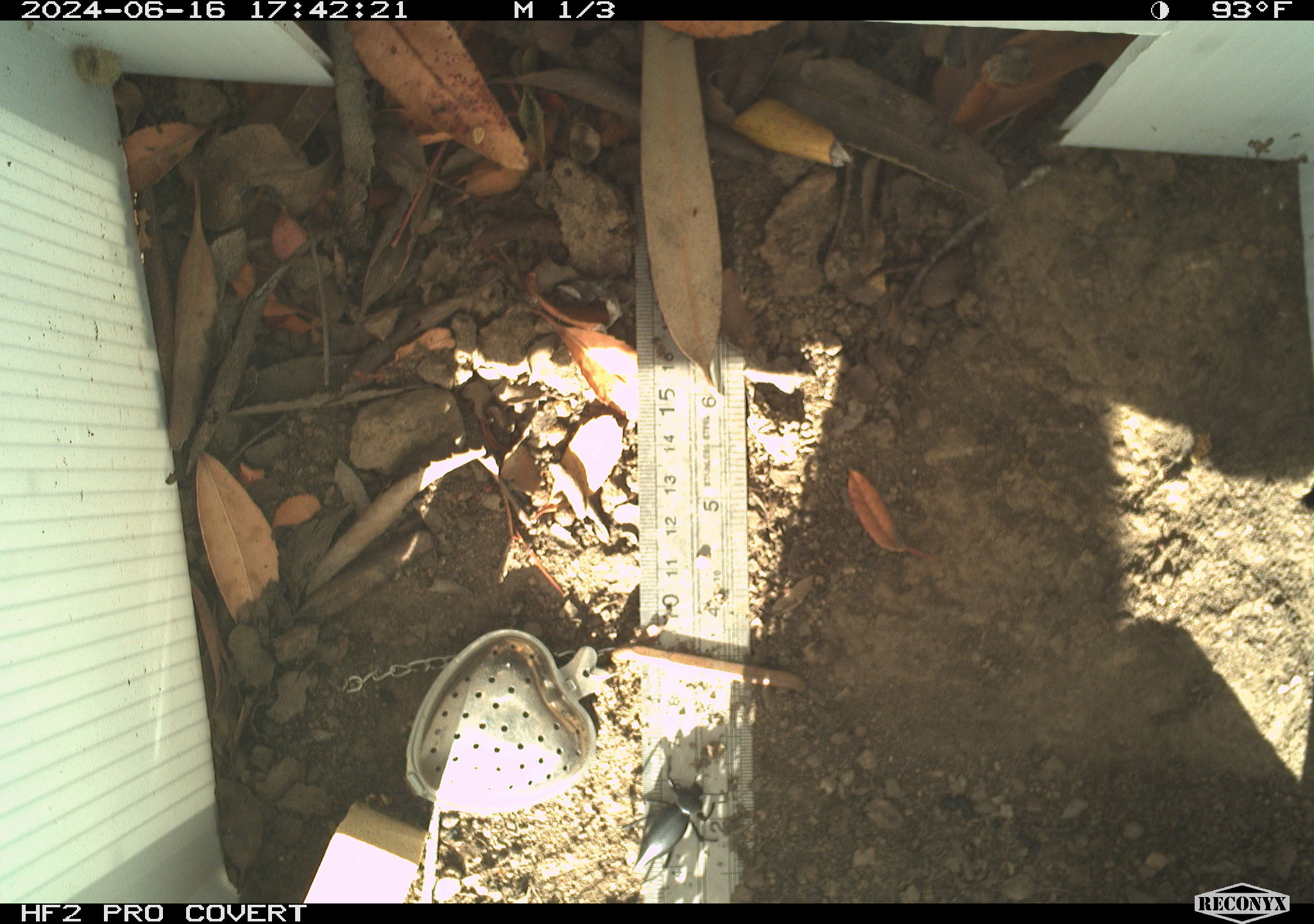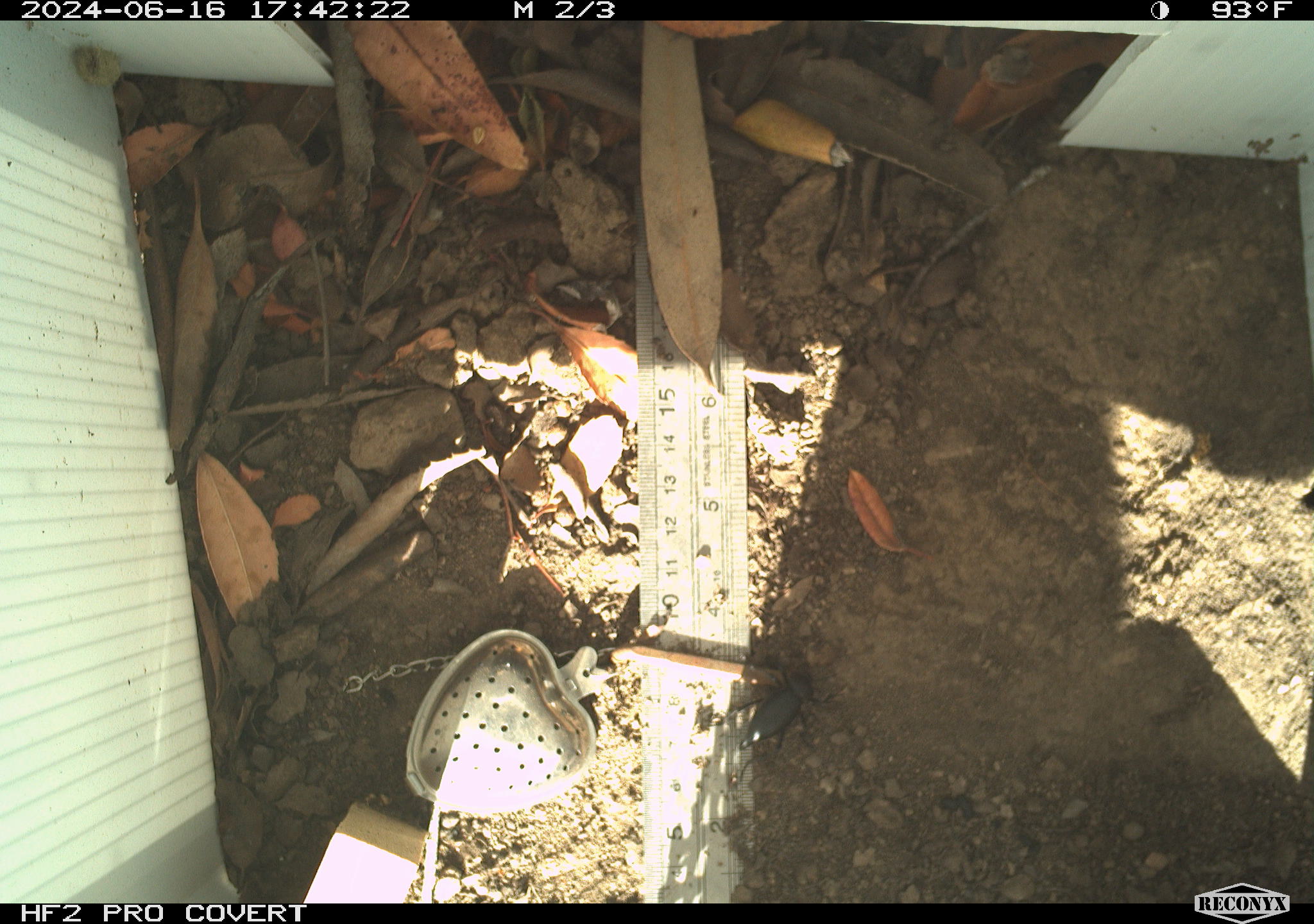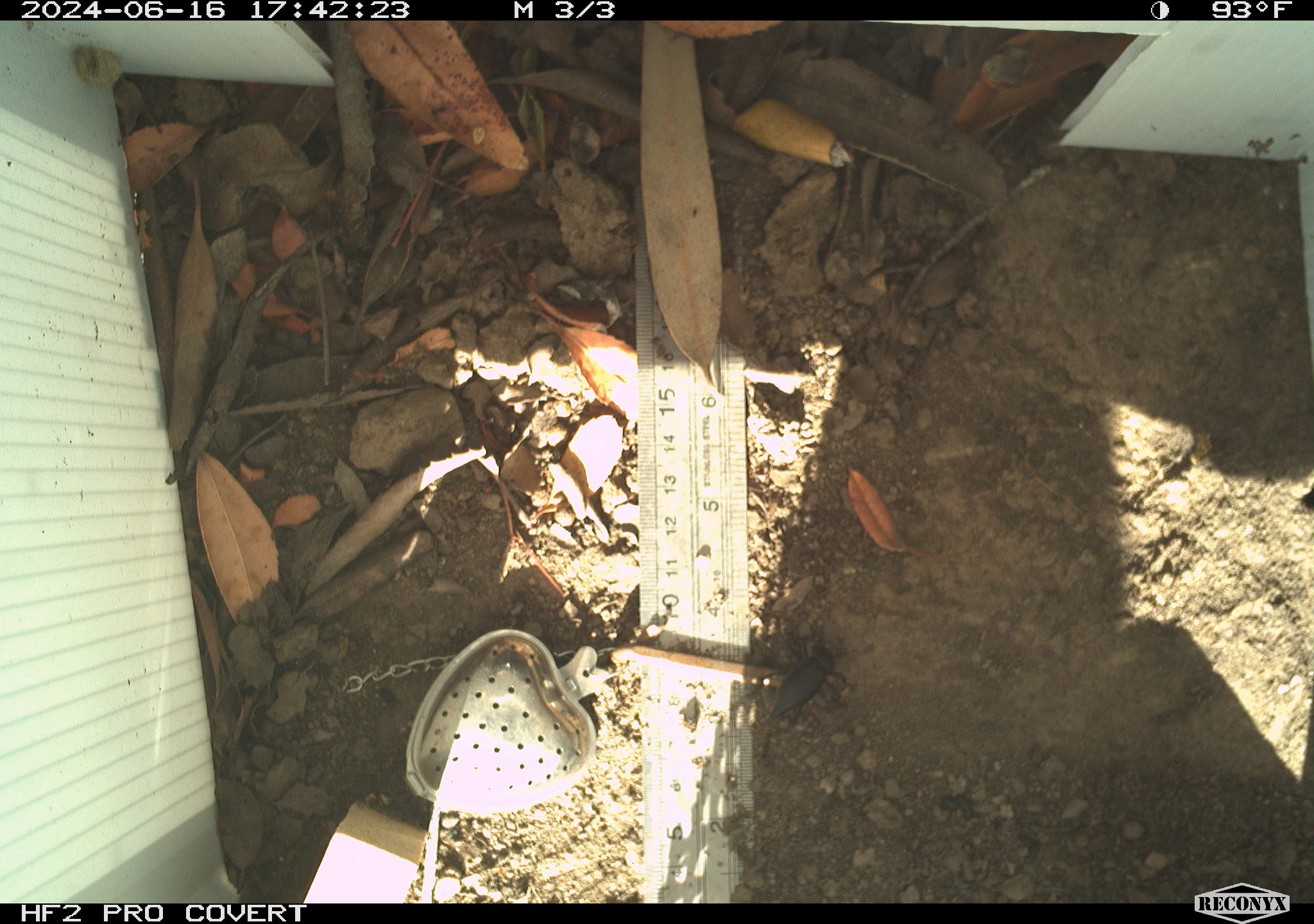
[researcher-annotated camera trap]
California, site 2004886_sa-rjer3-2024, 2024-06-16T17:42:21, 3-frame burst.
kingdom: Animalia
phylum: Arthropoda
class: Insecta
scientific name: Insecta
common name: insect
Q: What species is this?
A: Insect (Insecta).